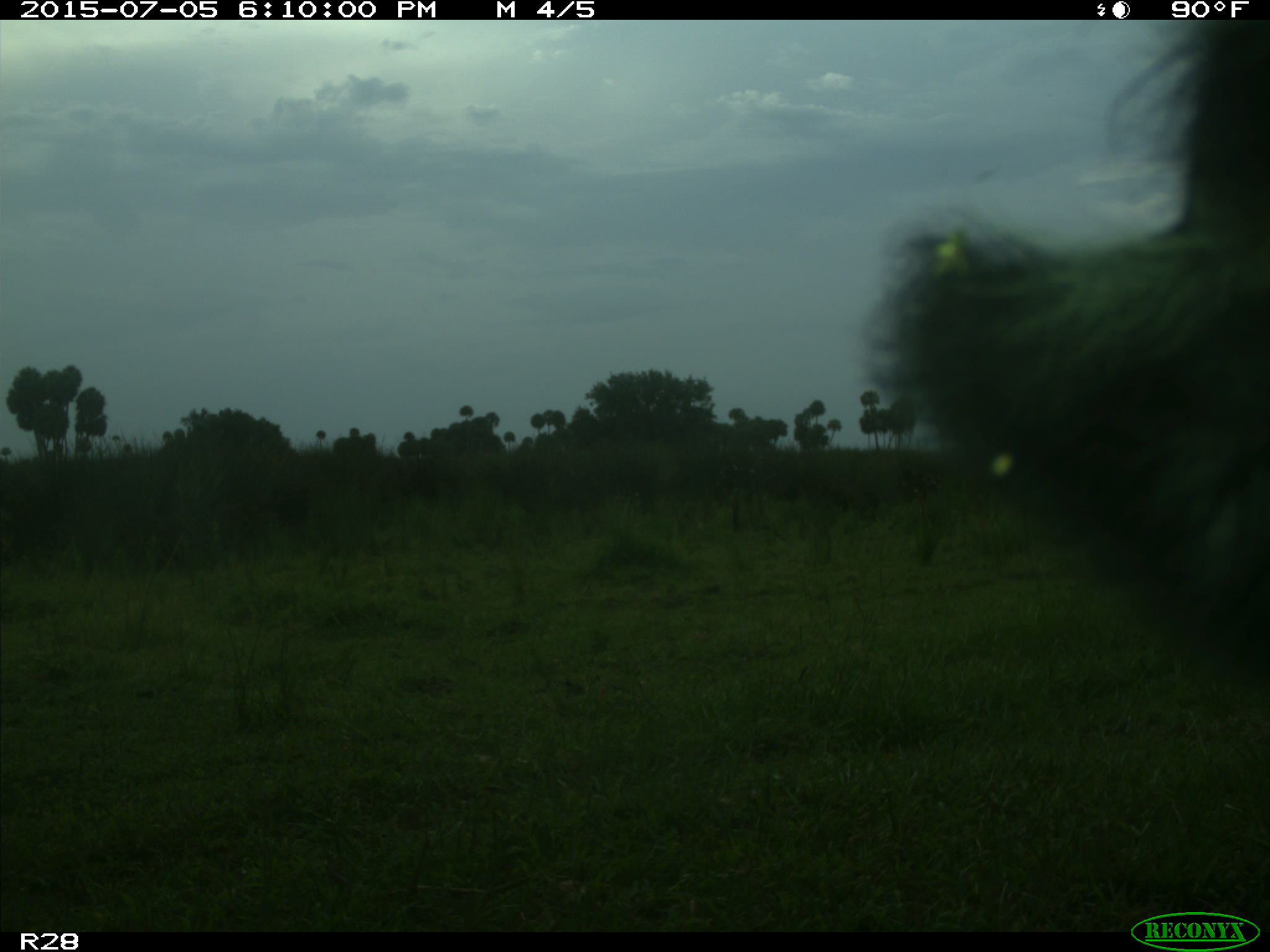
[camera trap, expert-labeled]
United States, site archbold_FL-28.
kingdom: Animalia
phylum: Chordata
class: Mammalia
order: Artiodactyla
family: Bovidae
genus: Bos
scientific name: Bos taurus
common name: domestic cow